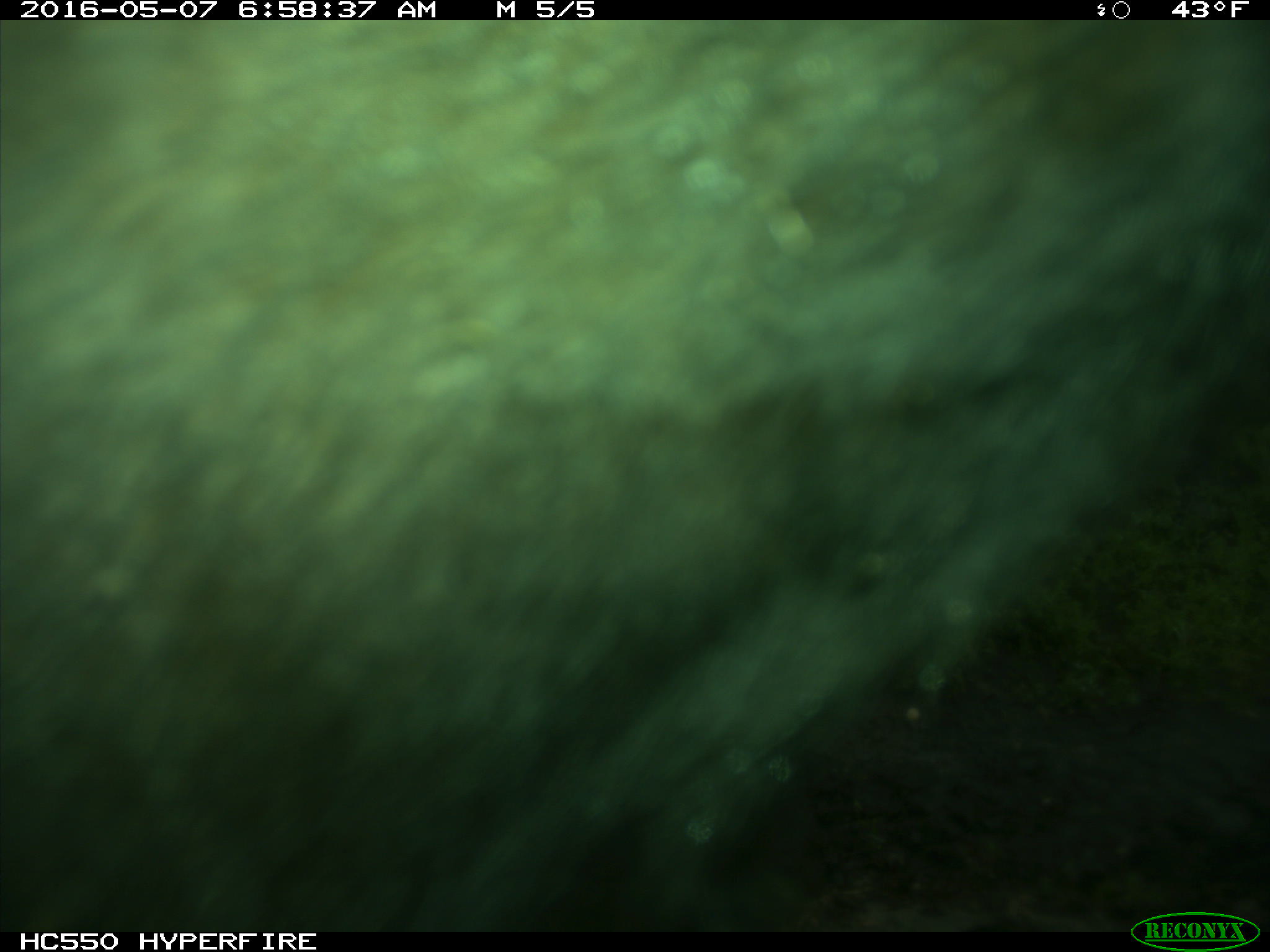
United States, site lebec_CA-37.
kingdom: Animalia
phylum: Chordata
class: Mammalia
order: Artiodactyla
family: Bovidae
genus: Bos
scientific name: Bos taurus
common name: domestic cow